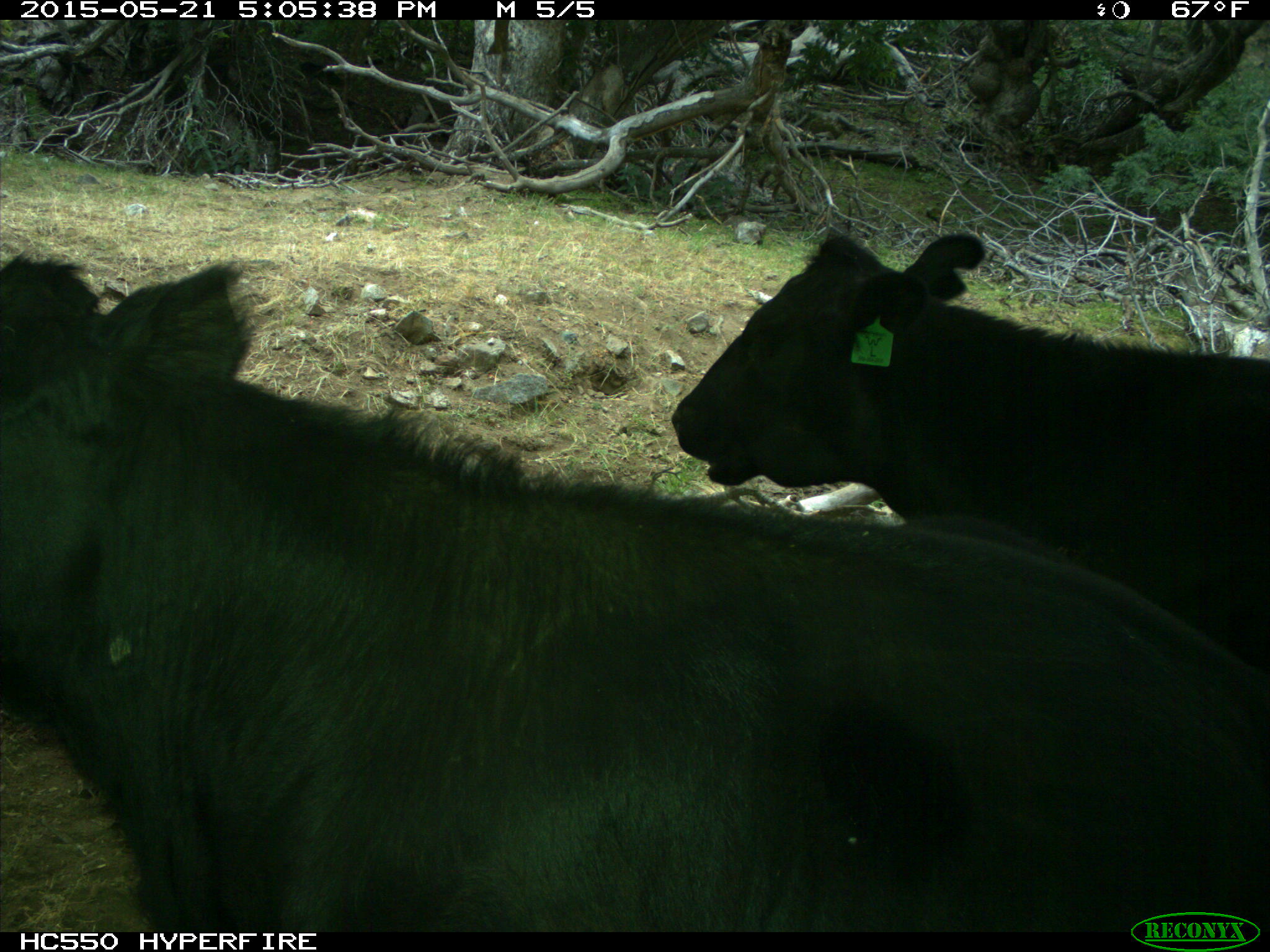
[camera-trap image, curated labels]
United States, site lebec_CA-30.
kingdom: Animalia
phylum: Chordata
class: Mammalia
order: Artiodactyla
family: Bovidae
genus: Bos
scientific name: Bos taurus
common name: domestic cow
Bos taurus (domestic cow).